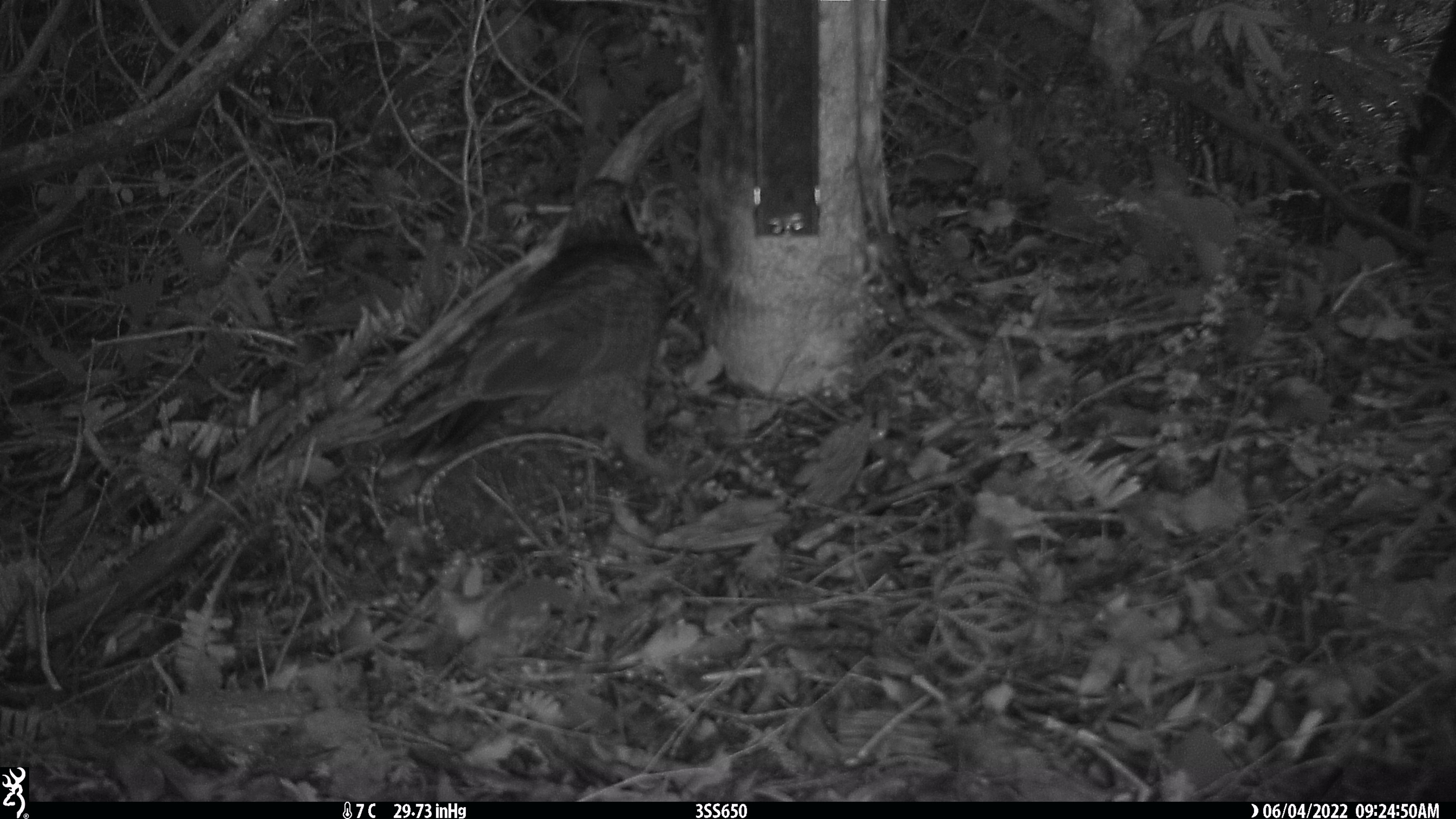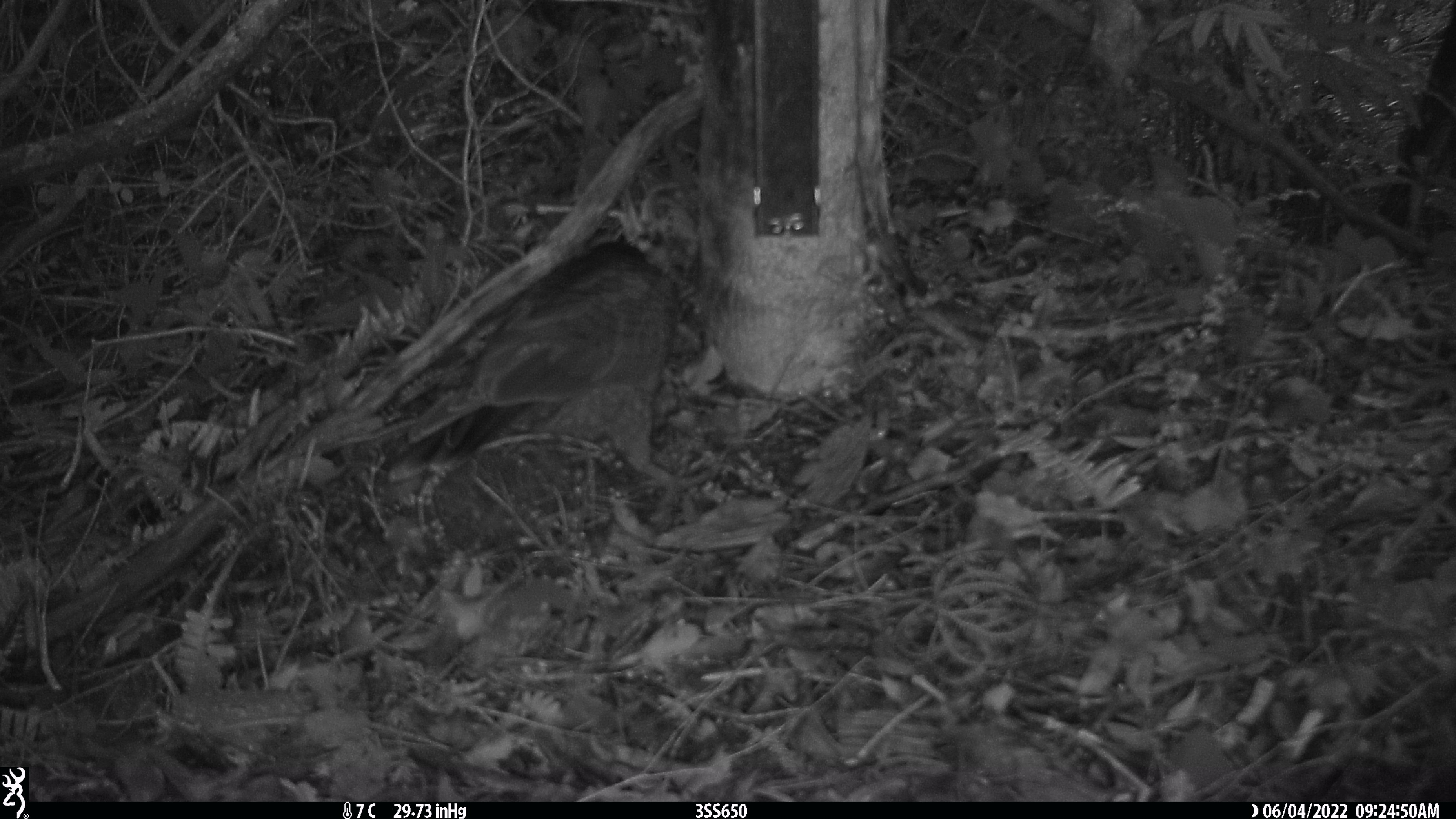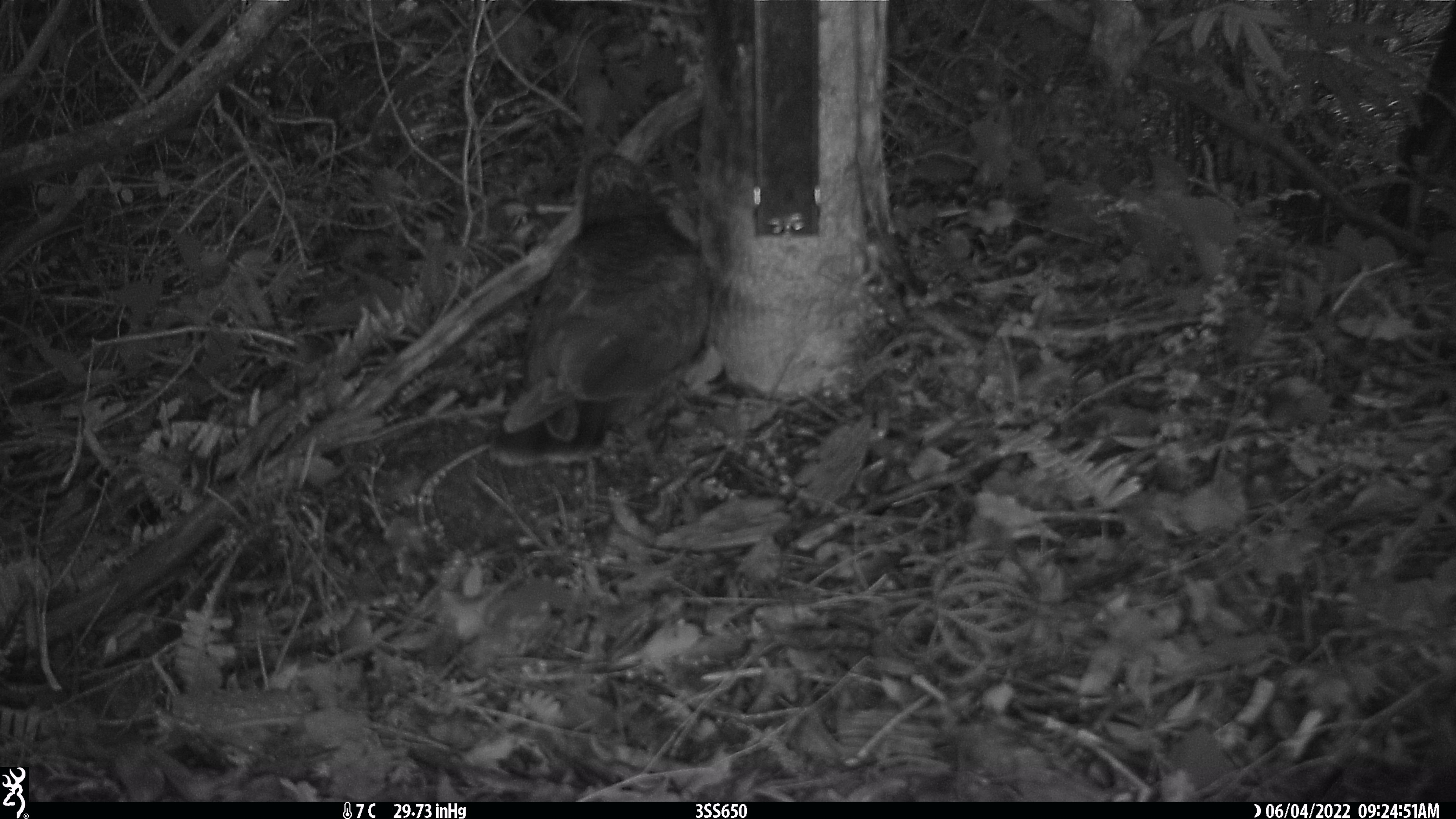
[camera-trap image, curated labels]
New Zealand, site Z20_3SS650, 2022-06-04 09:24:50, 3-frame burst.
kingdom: Animalia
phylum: Chordata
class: Aves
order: Psittaciformes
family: Strigopidae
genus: Nestor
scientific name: Nestor notabilis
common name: kea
Kea (Nestor notabilis).